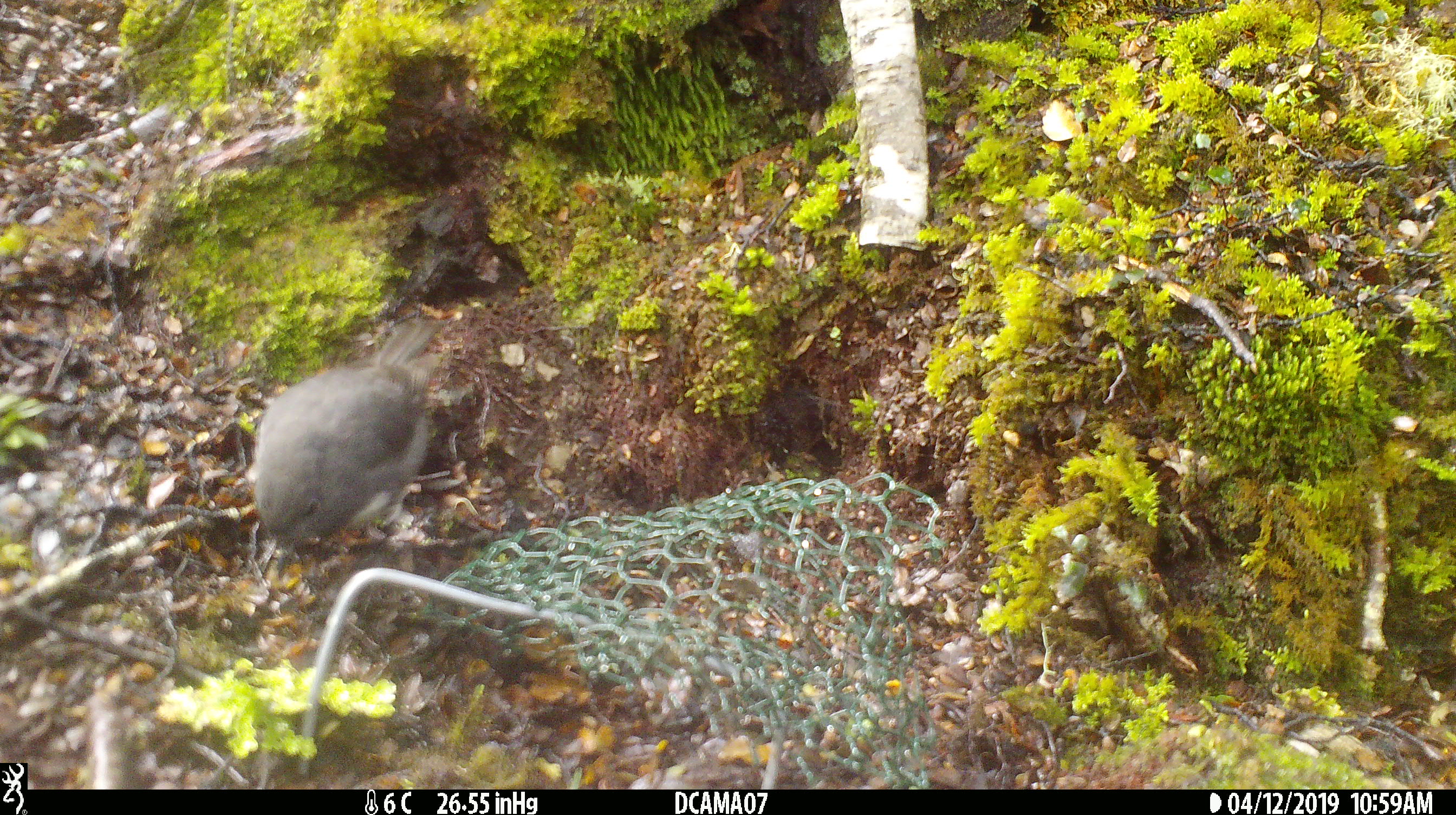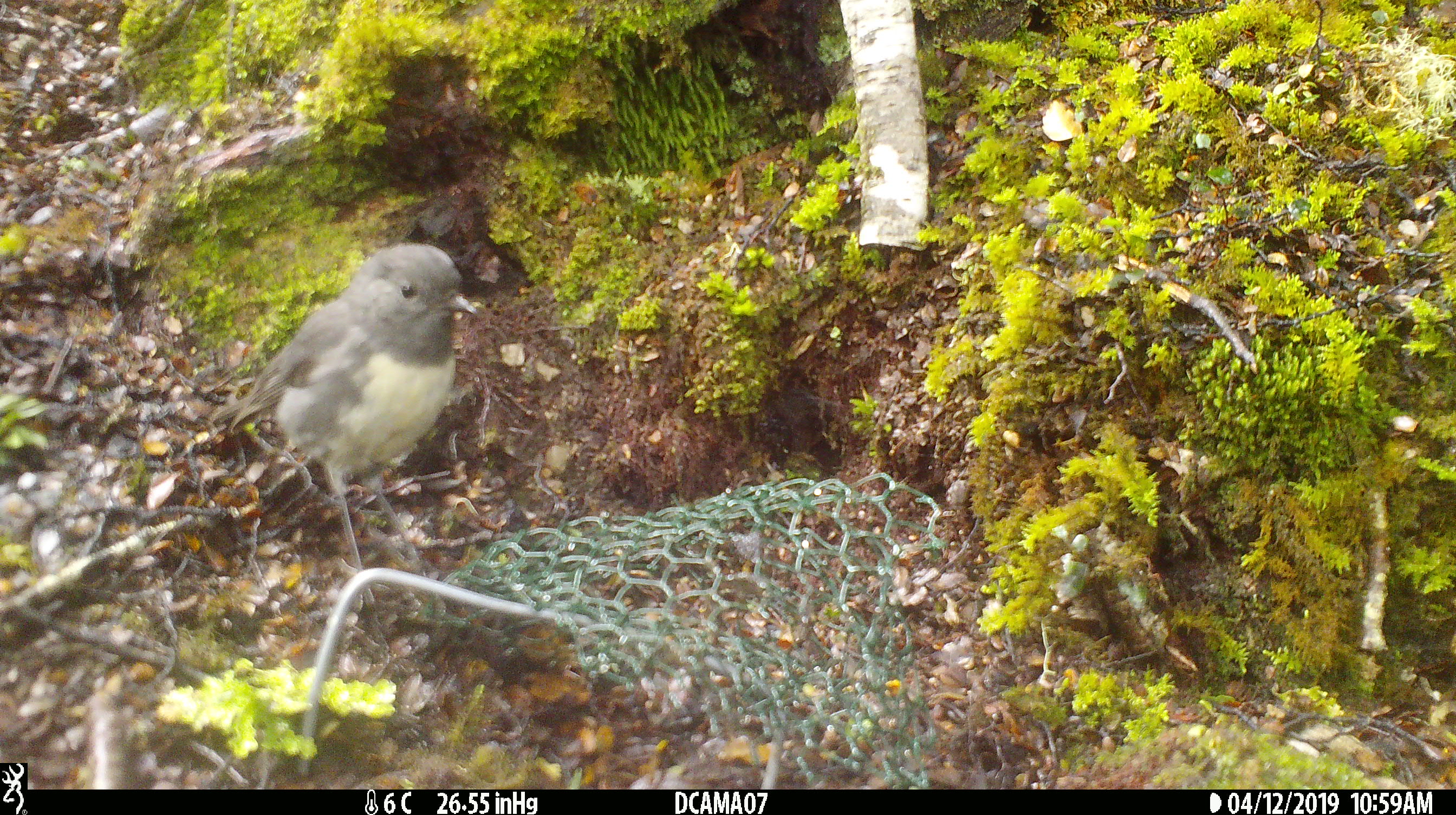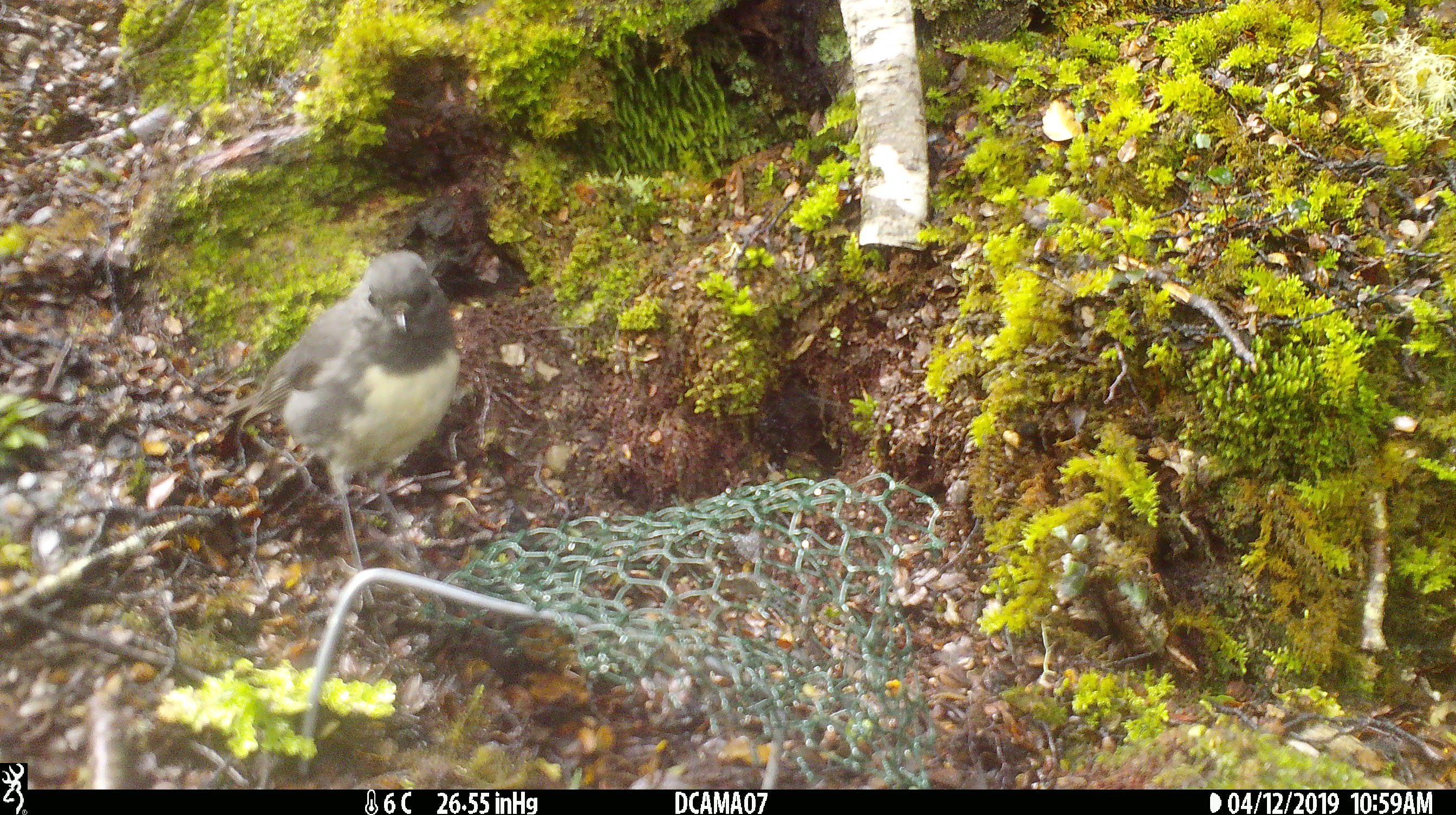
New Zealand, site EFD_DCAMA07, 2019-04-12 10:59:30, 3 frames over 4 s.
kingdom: Animalia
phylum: Chordata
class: Aves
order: Passeriformes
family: Petroicidae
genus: Petroica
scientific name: Petroica australis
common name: new zealand robin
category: robin